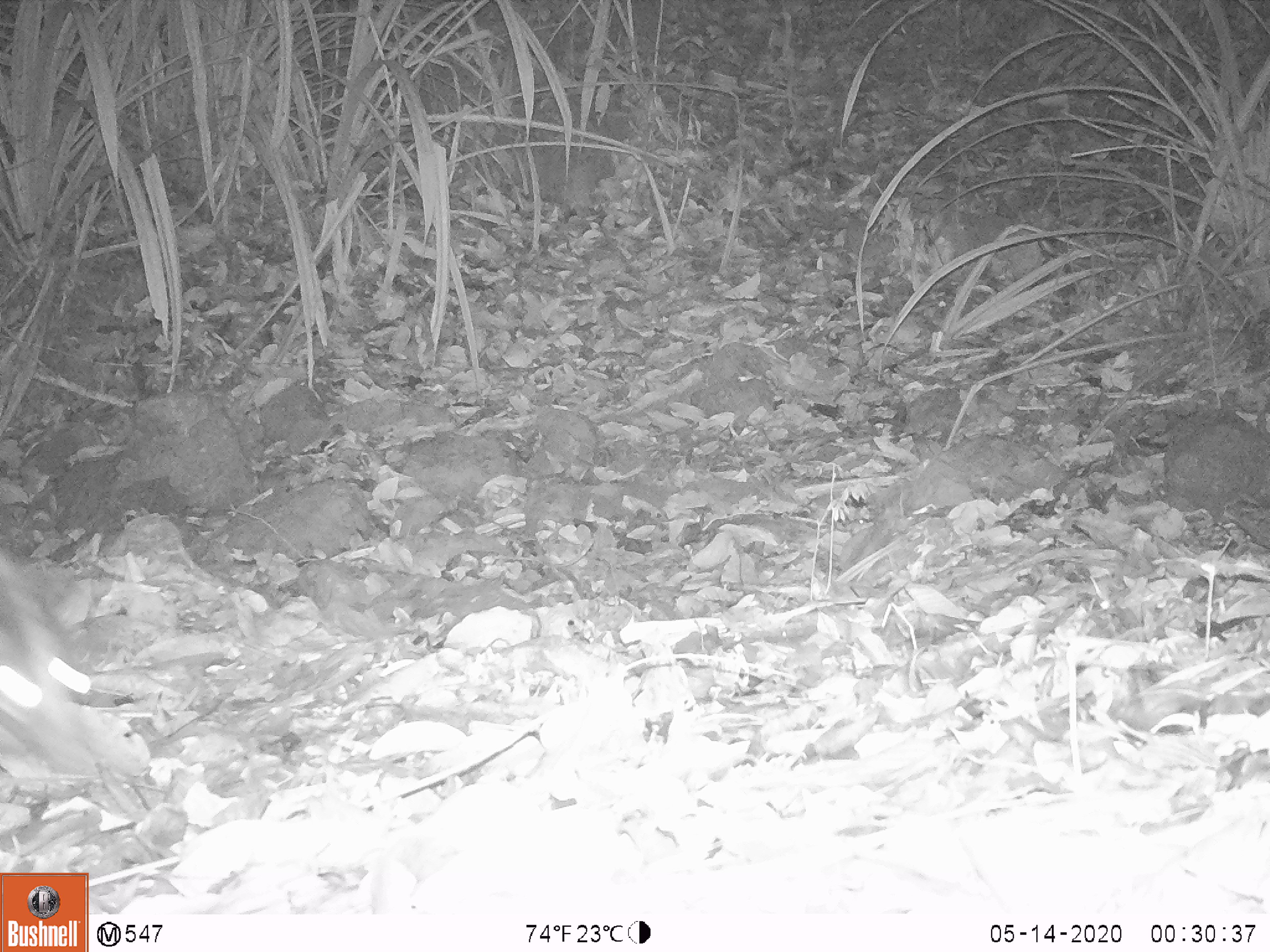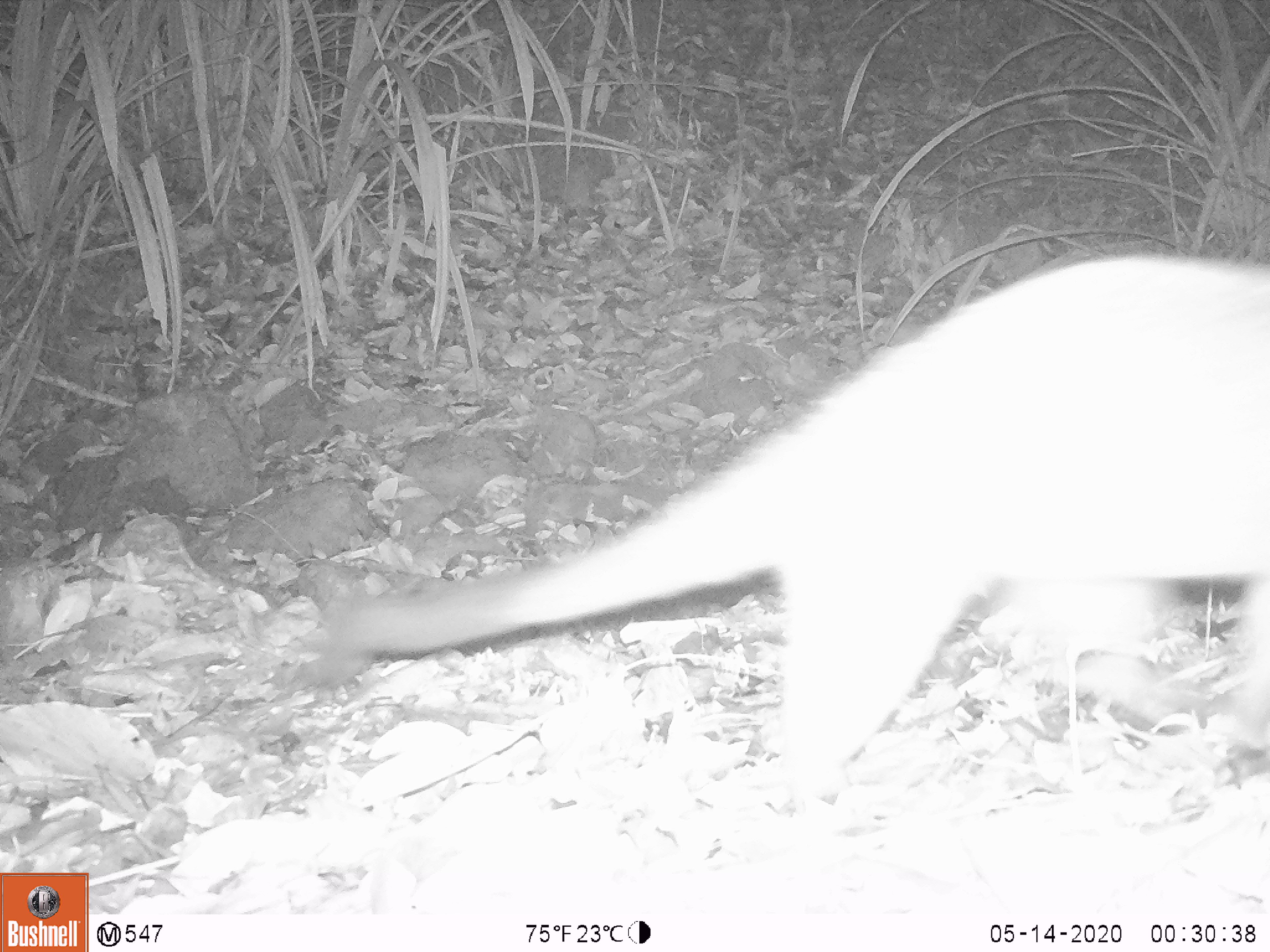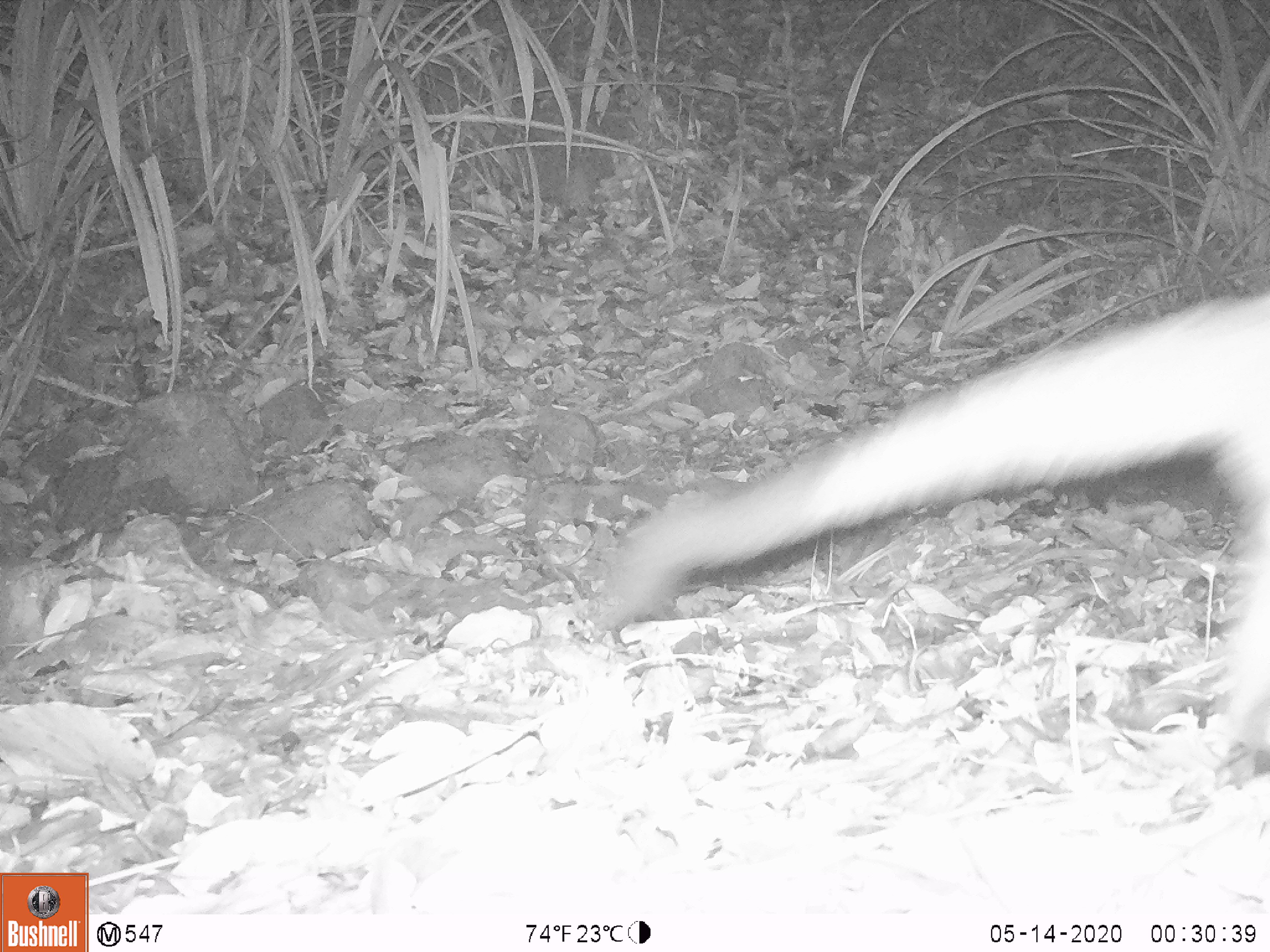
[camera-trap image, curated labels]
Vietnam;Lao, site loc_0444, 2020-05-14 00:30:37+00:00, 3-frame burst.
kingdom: Animalia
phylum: Chordata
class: Mammalia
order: Carnivora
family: Viverridae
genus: Paguma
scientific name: Paguma larvata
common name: masked palm civet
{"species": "masked palm civet (Paguma larvata)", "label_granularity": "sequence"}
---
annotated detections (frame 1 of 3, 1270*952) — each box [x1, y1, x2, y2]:
masked palm civet: [0, 547, 151, 796]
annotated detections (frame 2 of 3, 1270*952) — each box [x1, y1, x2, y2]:
masked palm civet: [312, 253, 1270, 777]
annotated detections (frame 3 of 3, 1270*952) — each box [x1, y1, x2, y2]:
masked palm civet: [604, 287, 1270, 767]